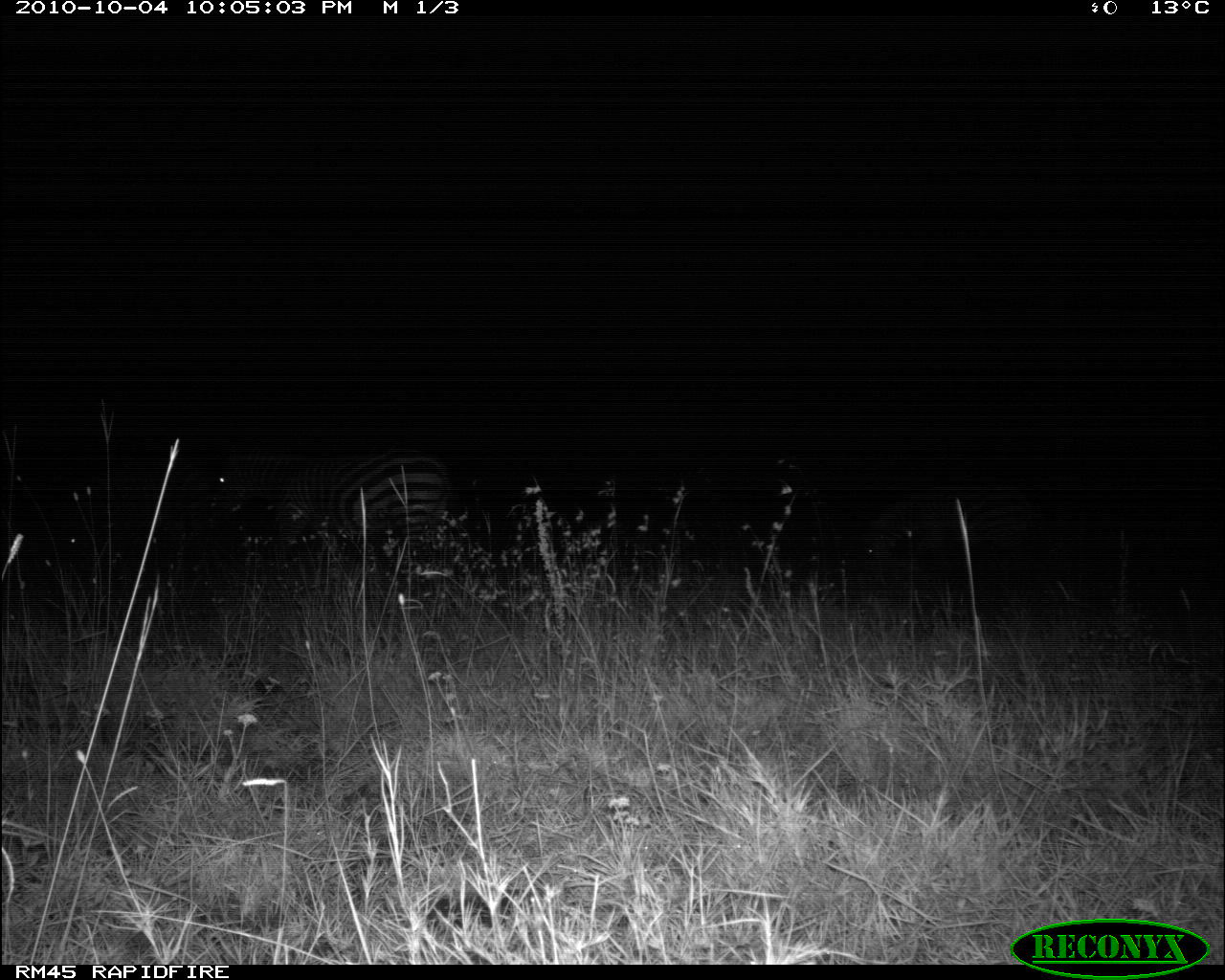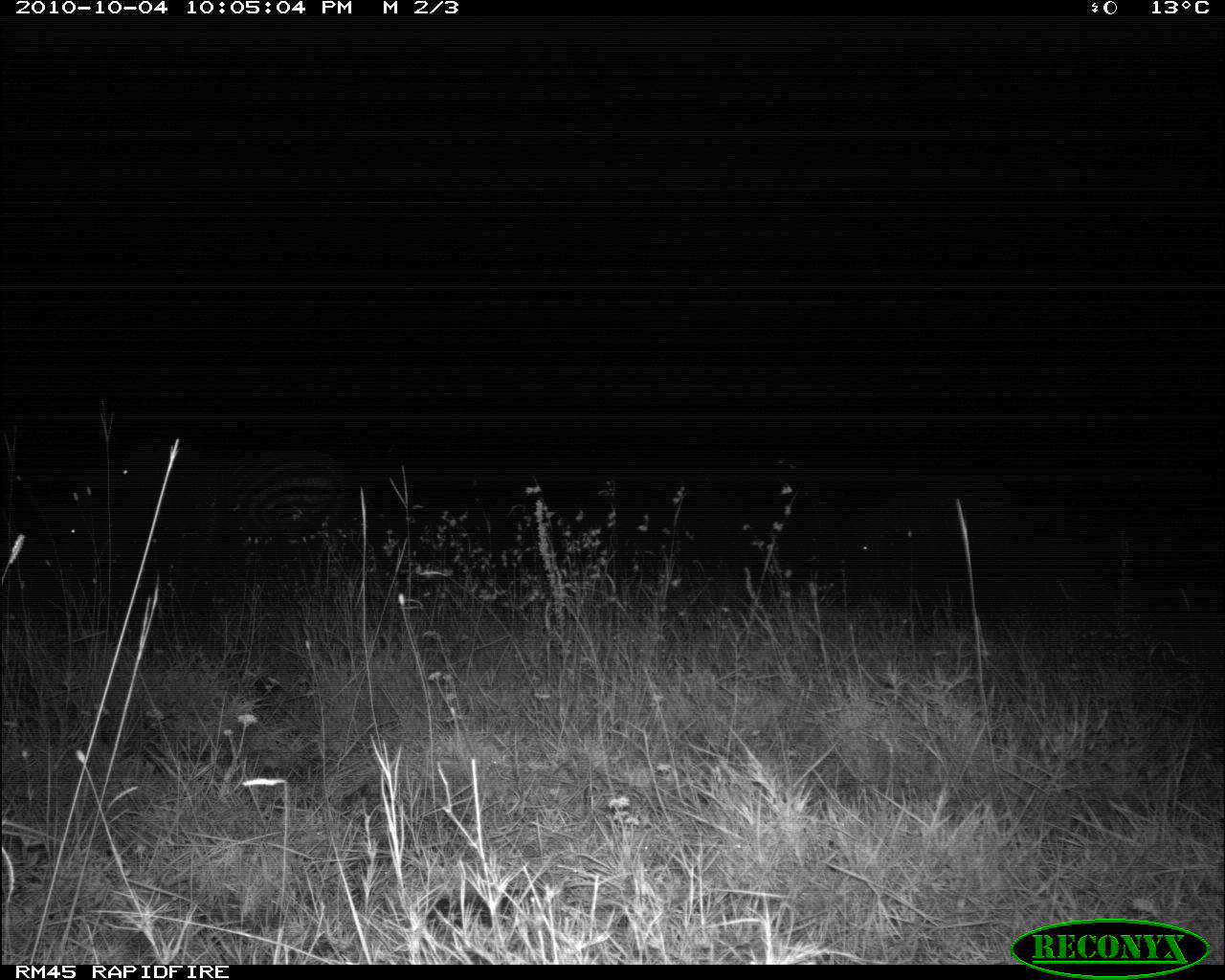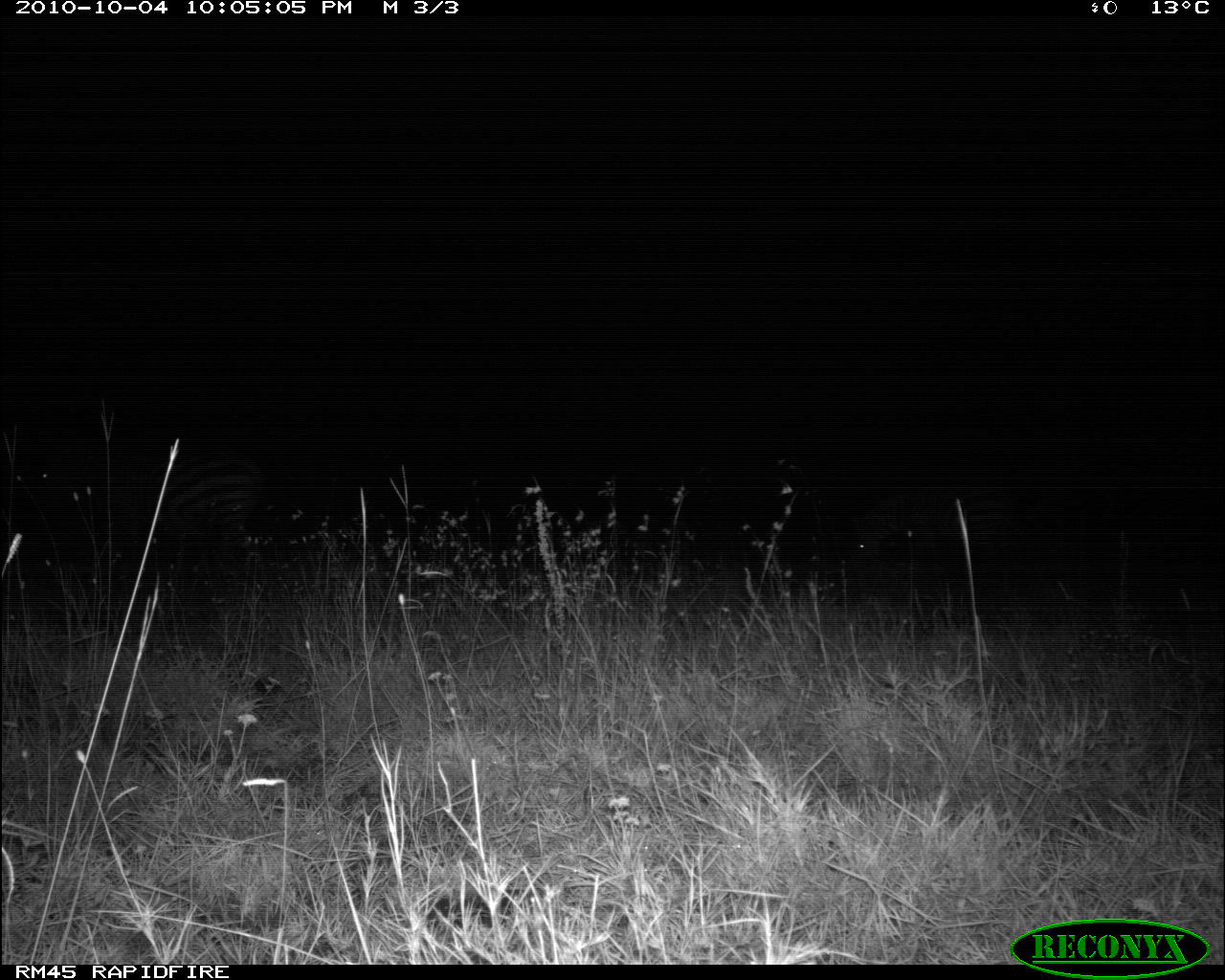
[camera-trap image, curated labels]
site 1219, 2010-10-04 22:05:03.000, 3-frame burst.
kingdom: Animalia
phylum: Chordata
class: Mammalia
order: Perissodactyla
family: Equidae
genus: Equus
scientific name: Equus quagga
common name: plains zebra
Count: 2.